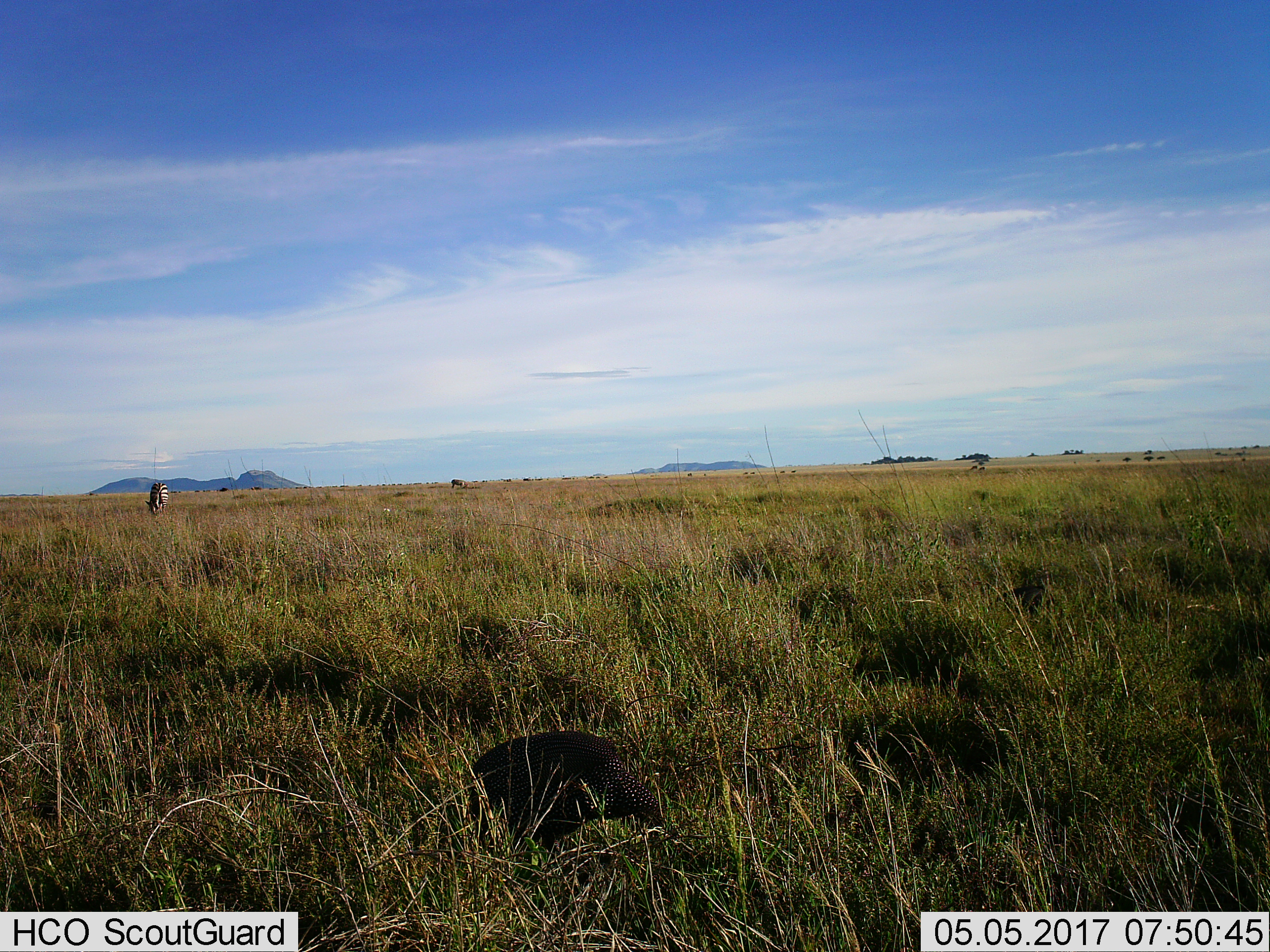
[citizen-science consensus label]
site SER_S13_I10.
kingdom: Animalia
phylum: Chordata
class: Aves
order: Galliformes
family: Numididae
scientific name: Numididae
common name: guineafowl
Guineafowl (Numididae), count 1. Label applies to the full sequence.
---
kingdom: Animalia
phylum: Chordata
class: Mammalia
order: Perissodactyla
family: Equidae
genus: Equus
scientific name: Equus quagga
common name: plains zebra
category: zebraplains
Zebraplains (plains zebra) (Equus quagga), count 1. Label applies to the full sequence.